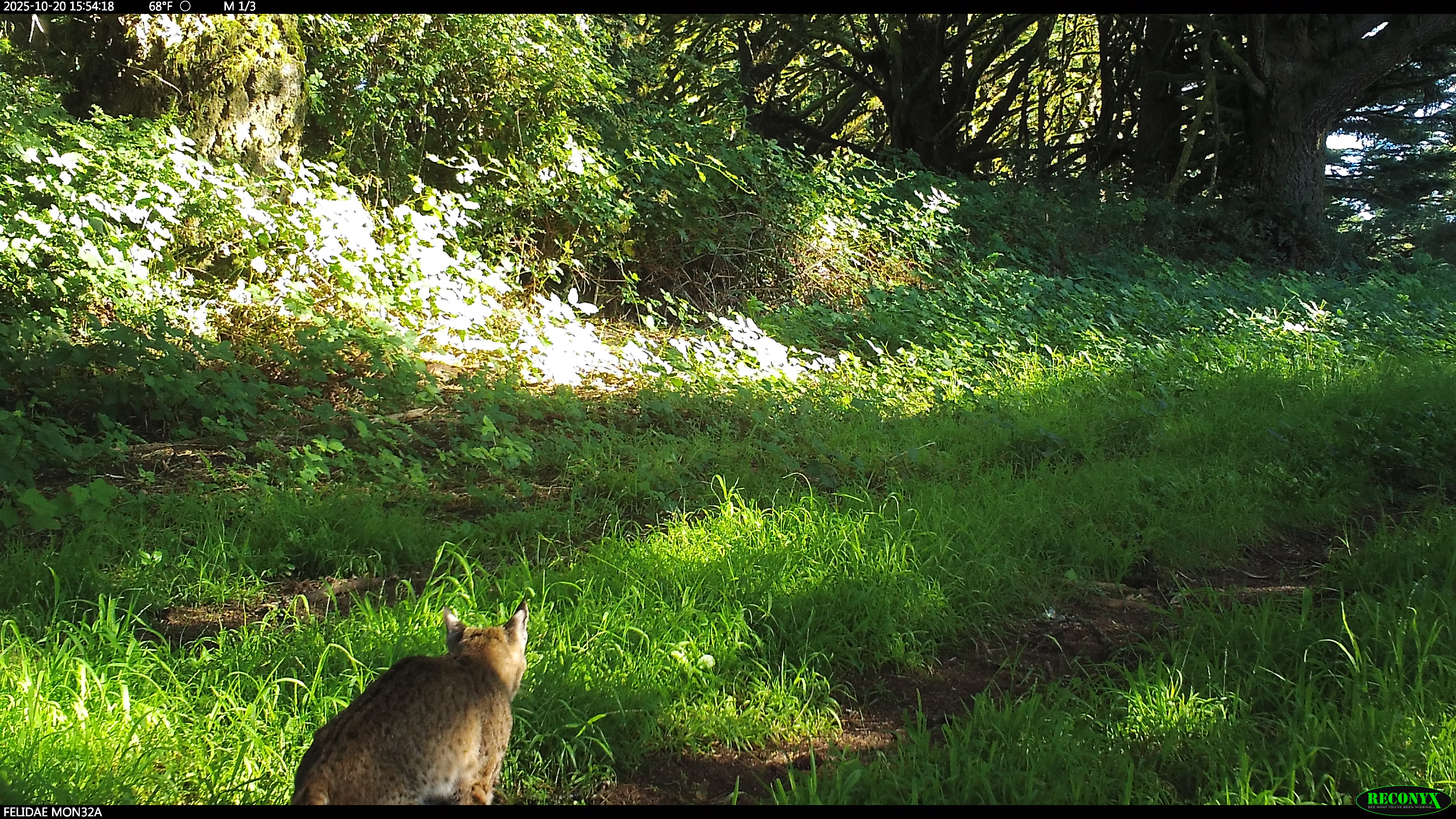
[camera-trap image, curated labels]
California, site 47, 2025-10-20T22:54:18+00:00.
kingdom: Animalia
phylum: Chordata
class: Mammalia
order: Carnivora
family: Felidae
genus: Lynx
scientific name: Lynx rufus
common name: bobcat